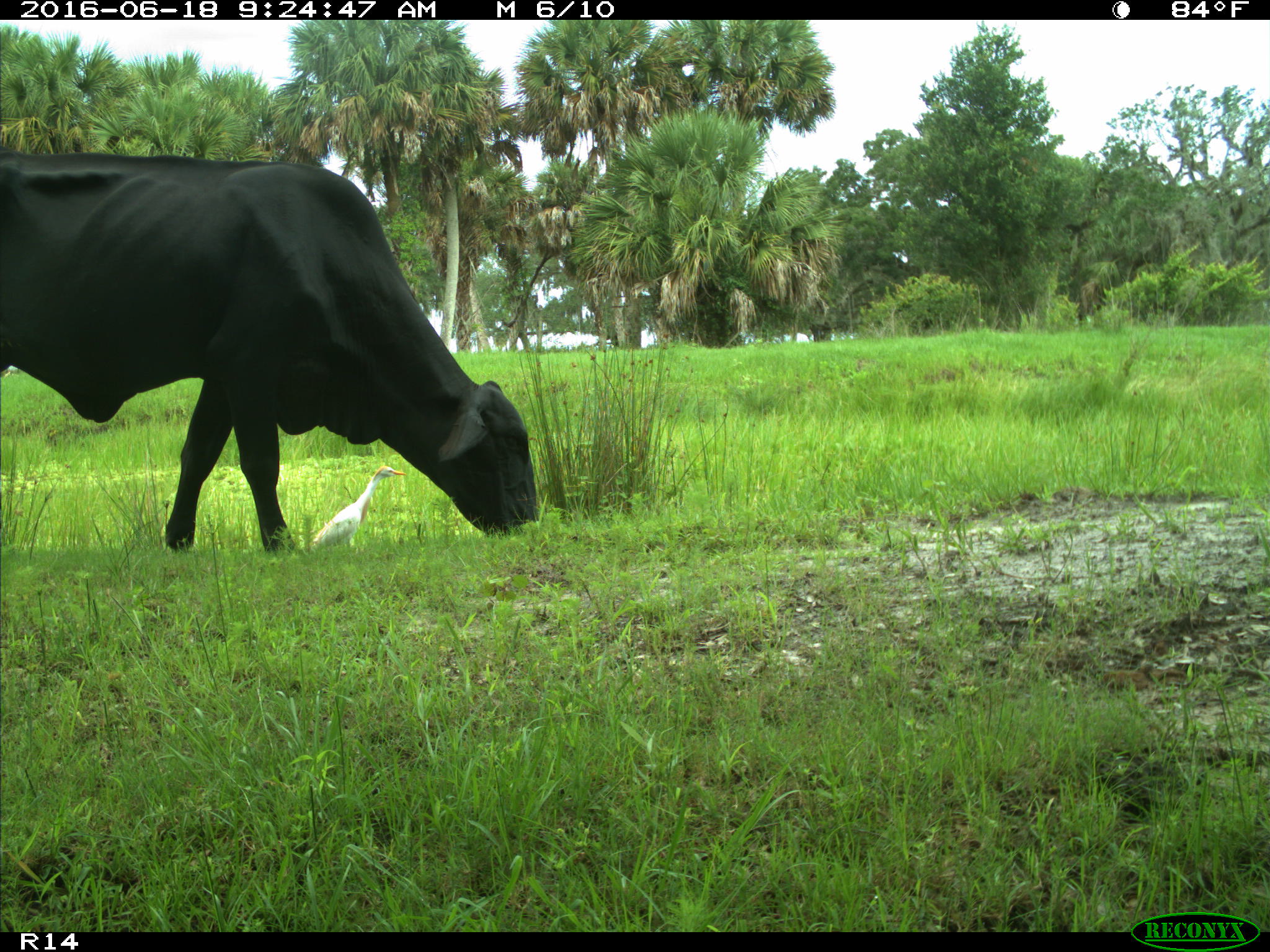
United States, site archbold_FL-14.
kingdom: Animalia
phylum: Chordata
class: Mammalia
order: Artiodactyla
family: Bovidae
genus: Bos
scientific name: Bos taurus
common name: domestic cow